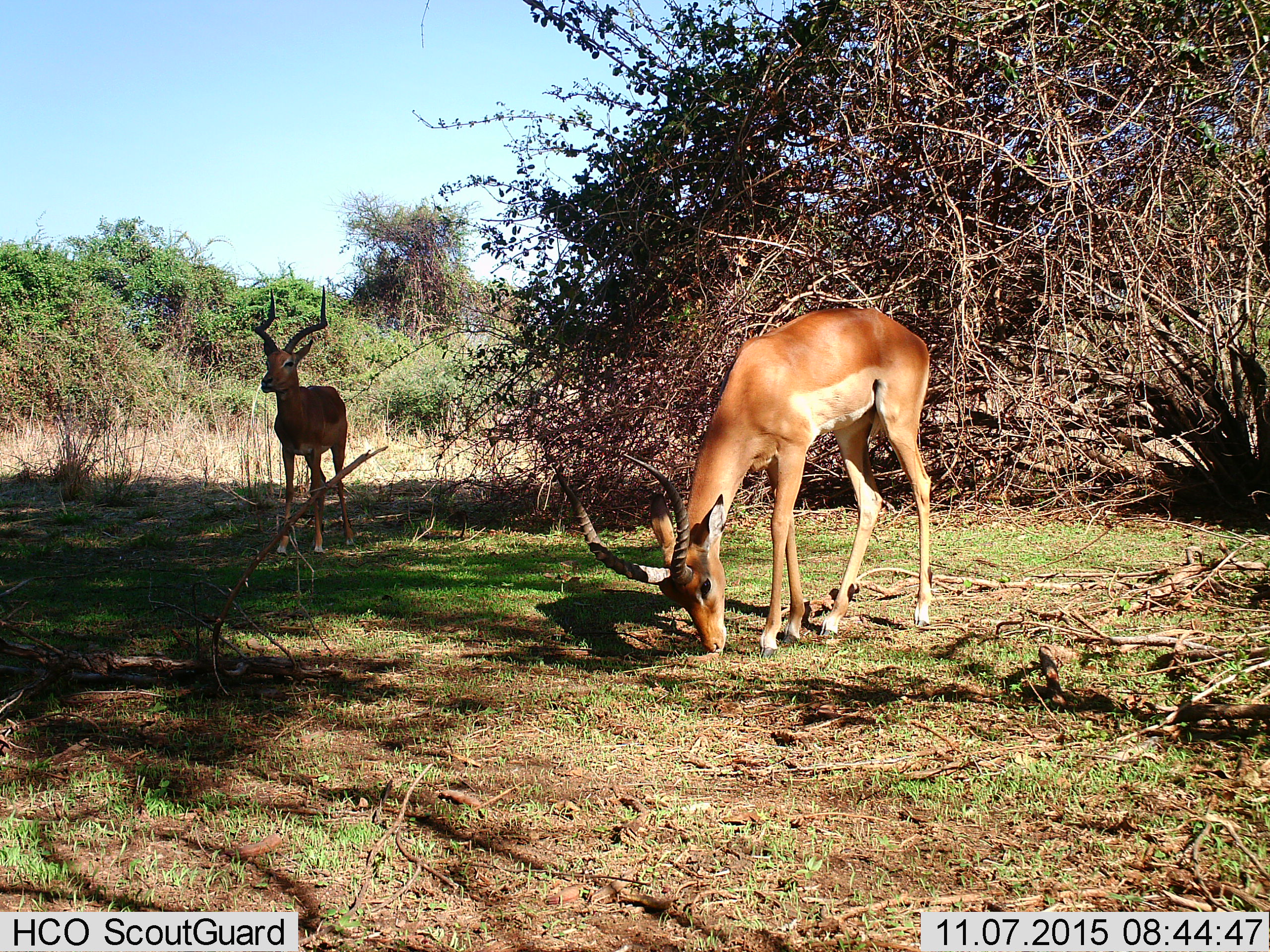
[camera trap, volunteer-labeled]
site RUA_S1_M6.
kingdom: Animalia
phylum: Chordata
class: Mammalia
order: Artiodactyla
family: Bovidae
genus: Aepyceros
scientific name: Aepyceros melampus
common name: impala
Impala (Aepyceros melampus), count 2. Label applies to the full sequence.